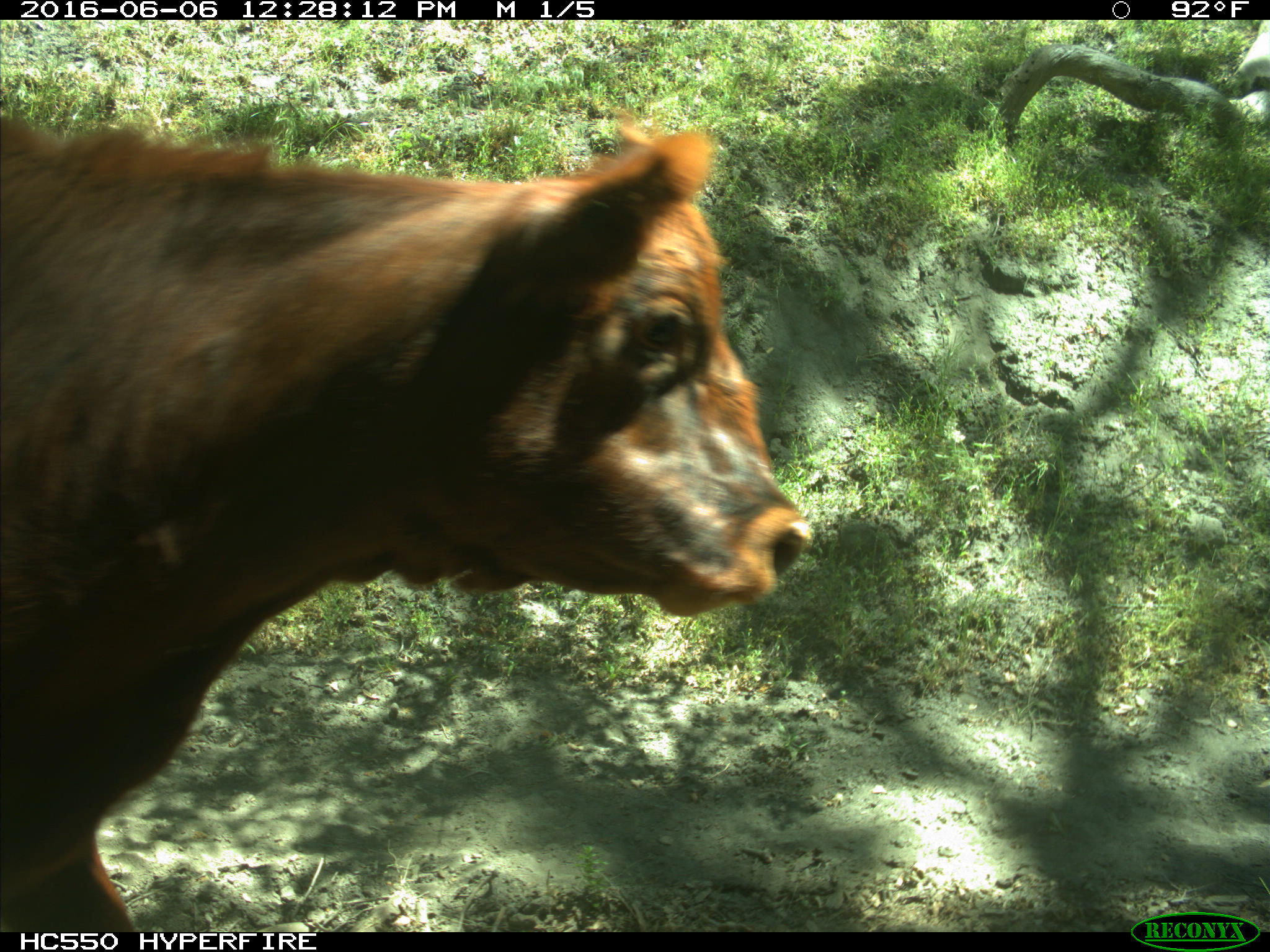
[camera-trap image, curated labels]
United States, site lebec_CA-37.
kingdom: Animalia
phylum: Chordata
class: Mammalia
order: Artiodactyla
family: Bovidae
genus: Bos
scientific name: Bos taurus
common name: domestic cow